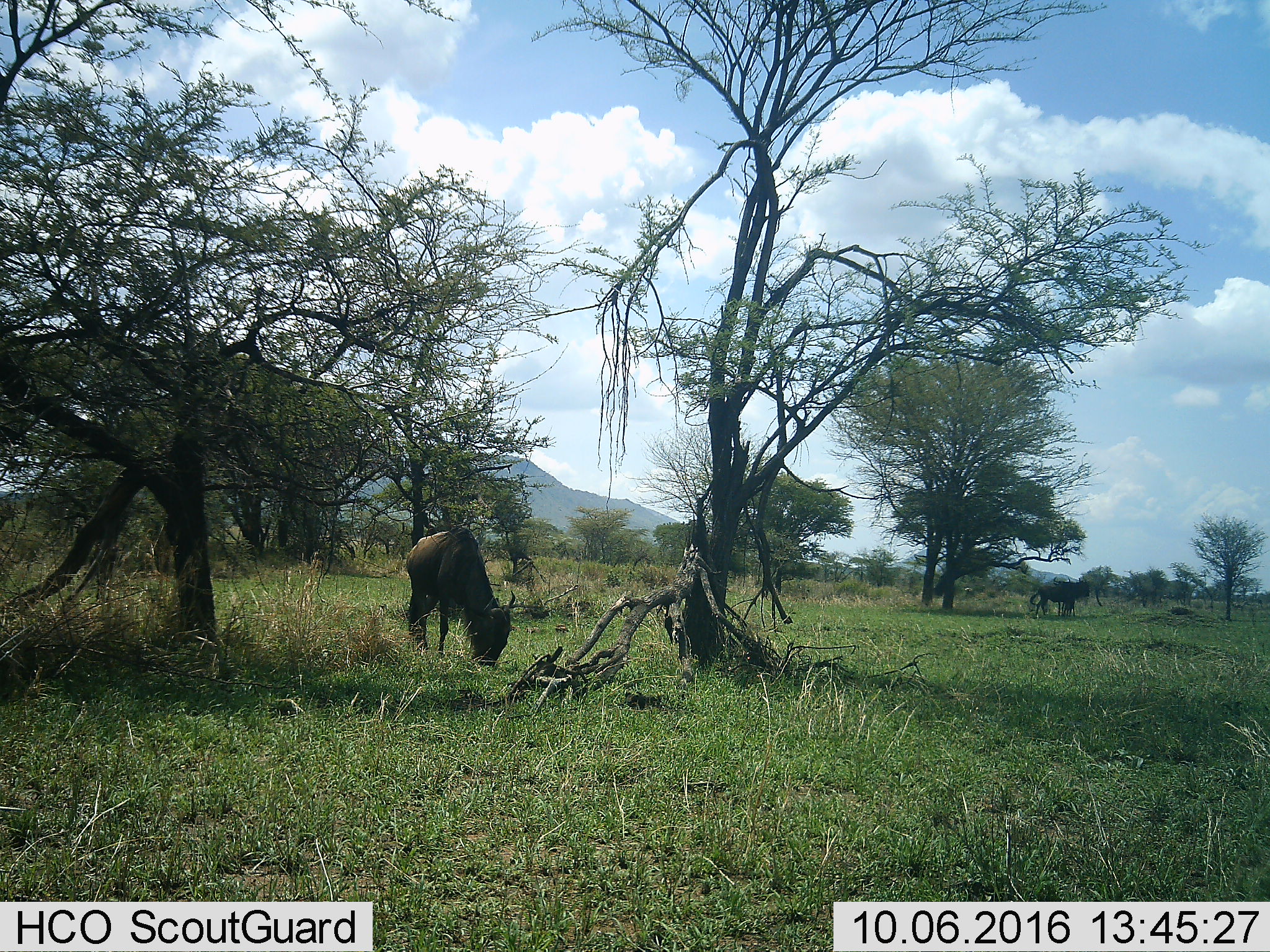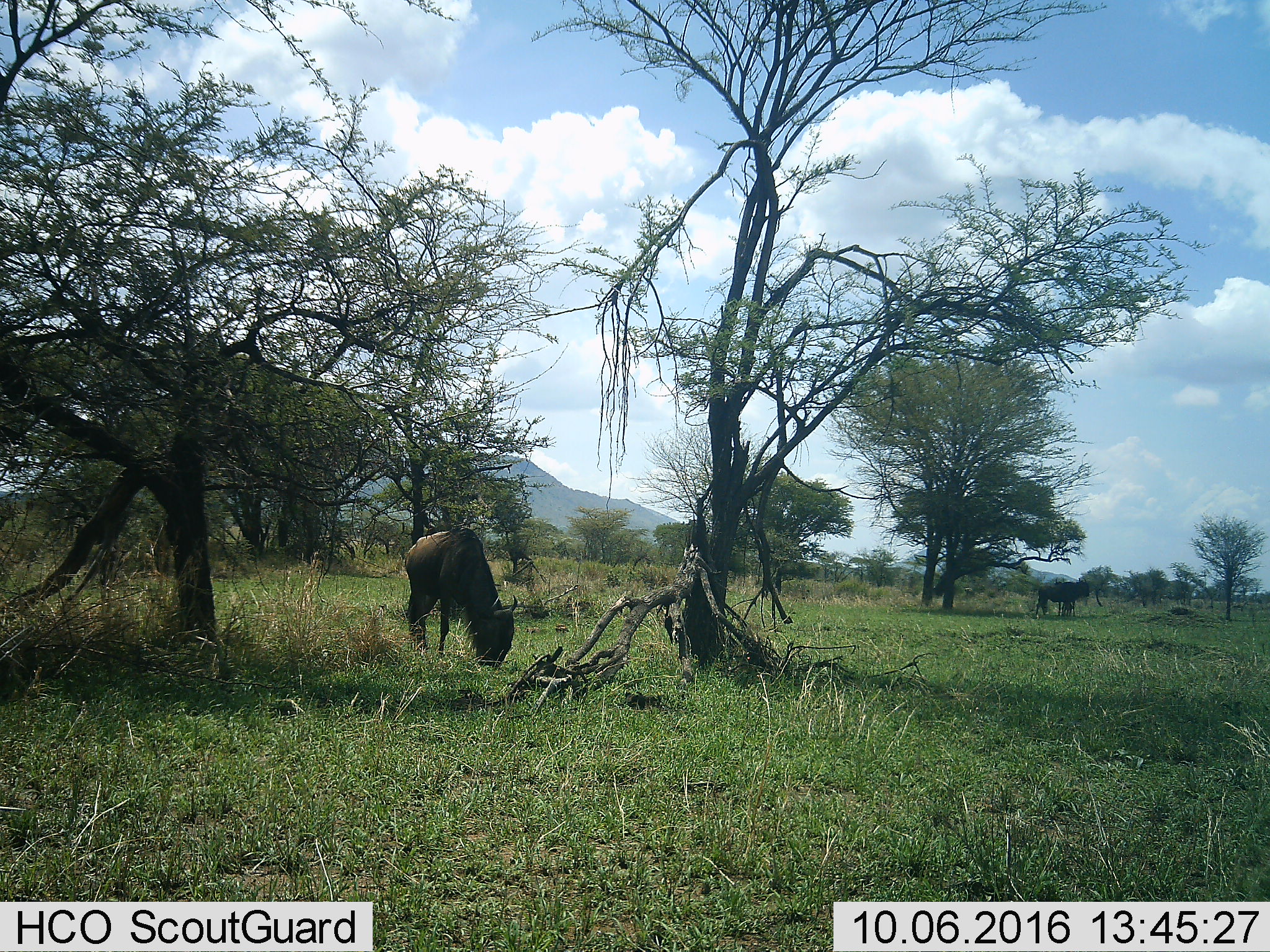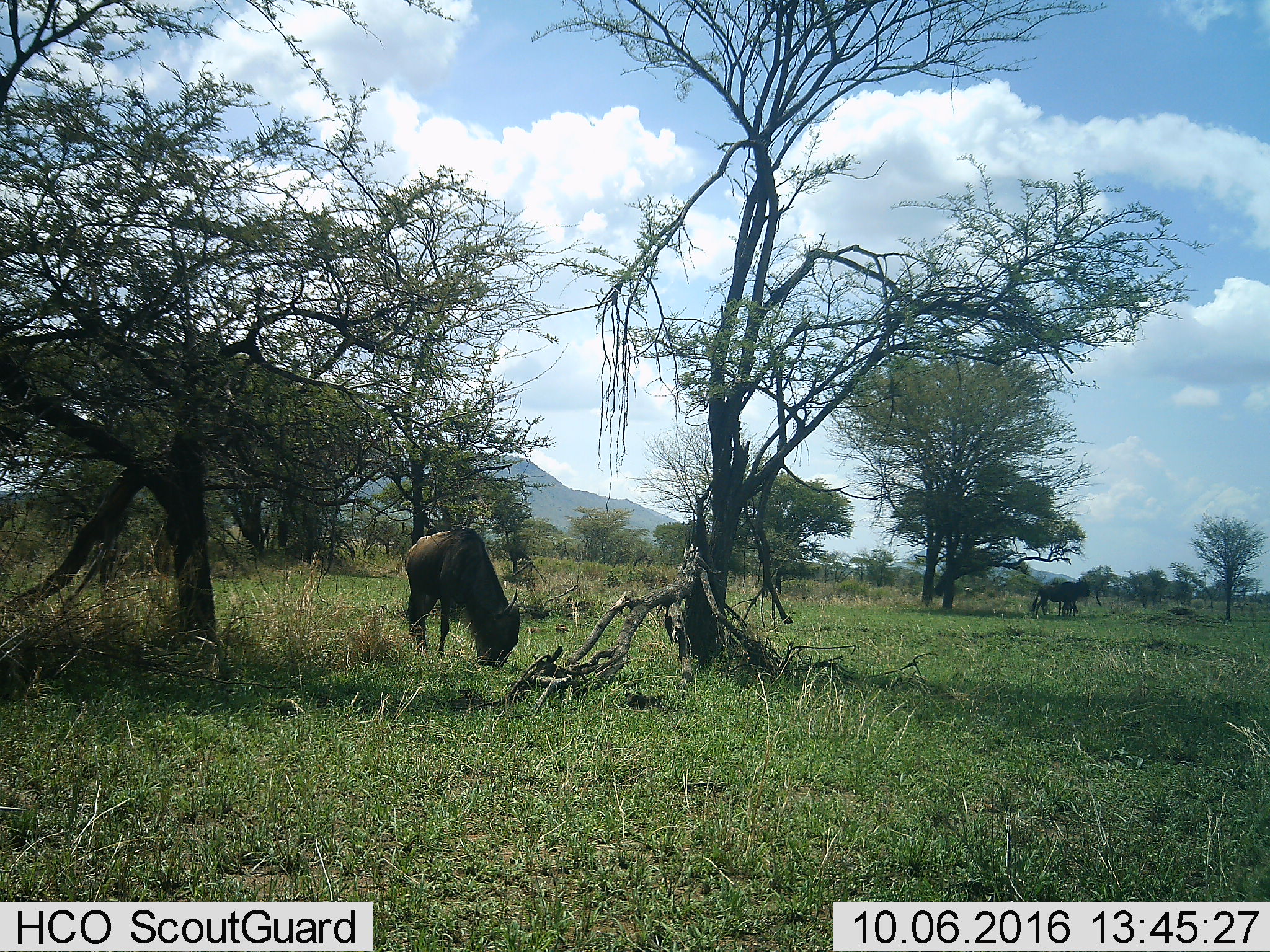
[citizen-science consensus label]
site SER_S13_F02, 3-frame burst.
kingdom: Animalia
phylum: Chordata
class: Mammalia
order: Artiodactyla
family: Bovidae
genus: Connochaetes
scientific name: Connochaetes taurinus taurinus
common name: blue wildebeest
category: wildebeestblue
Wildebeestblue (blue wildebeest) (Connochaetes taurinus taurinus), count 3. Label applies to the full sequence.